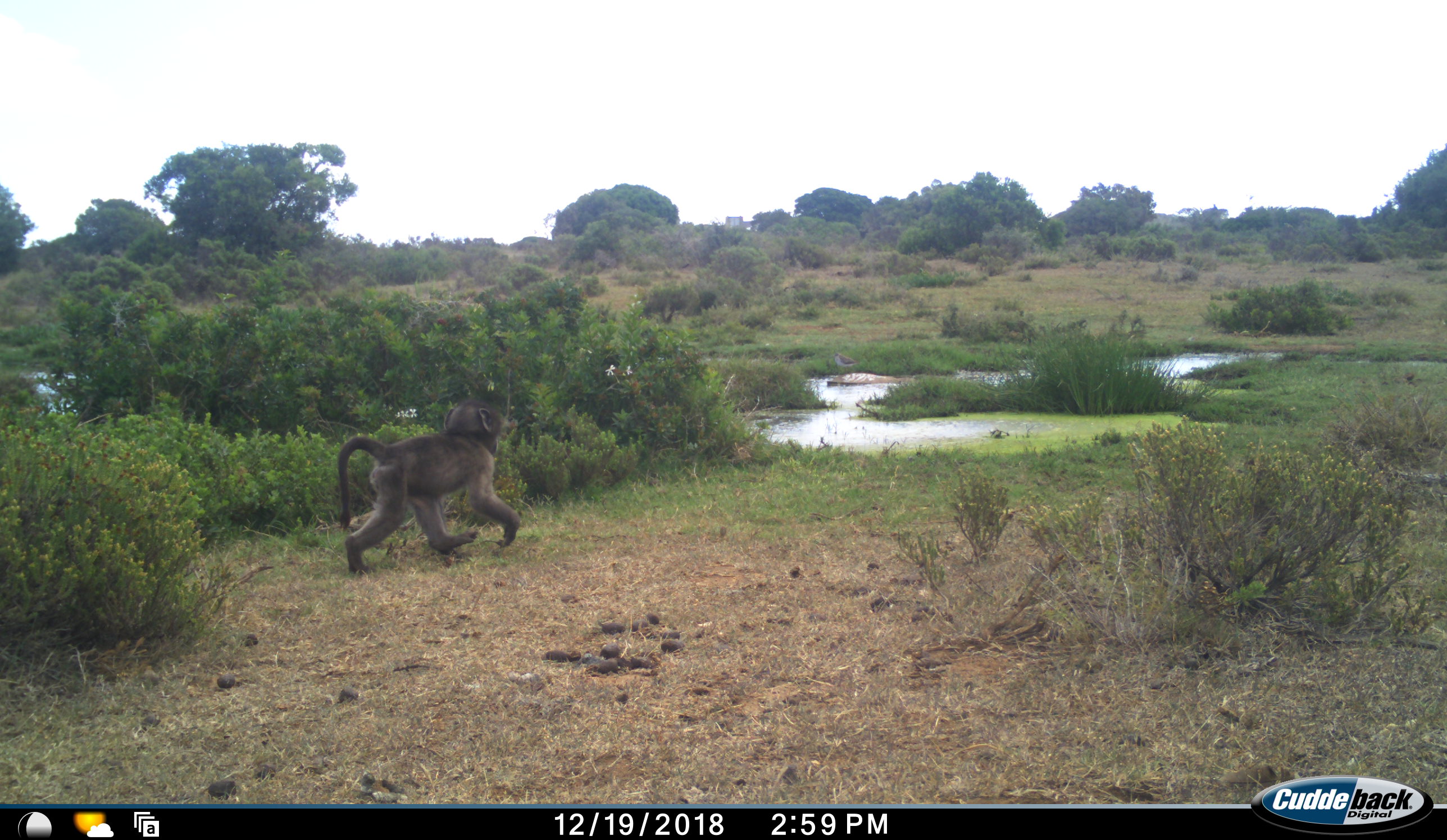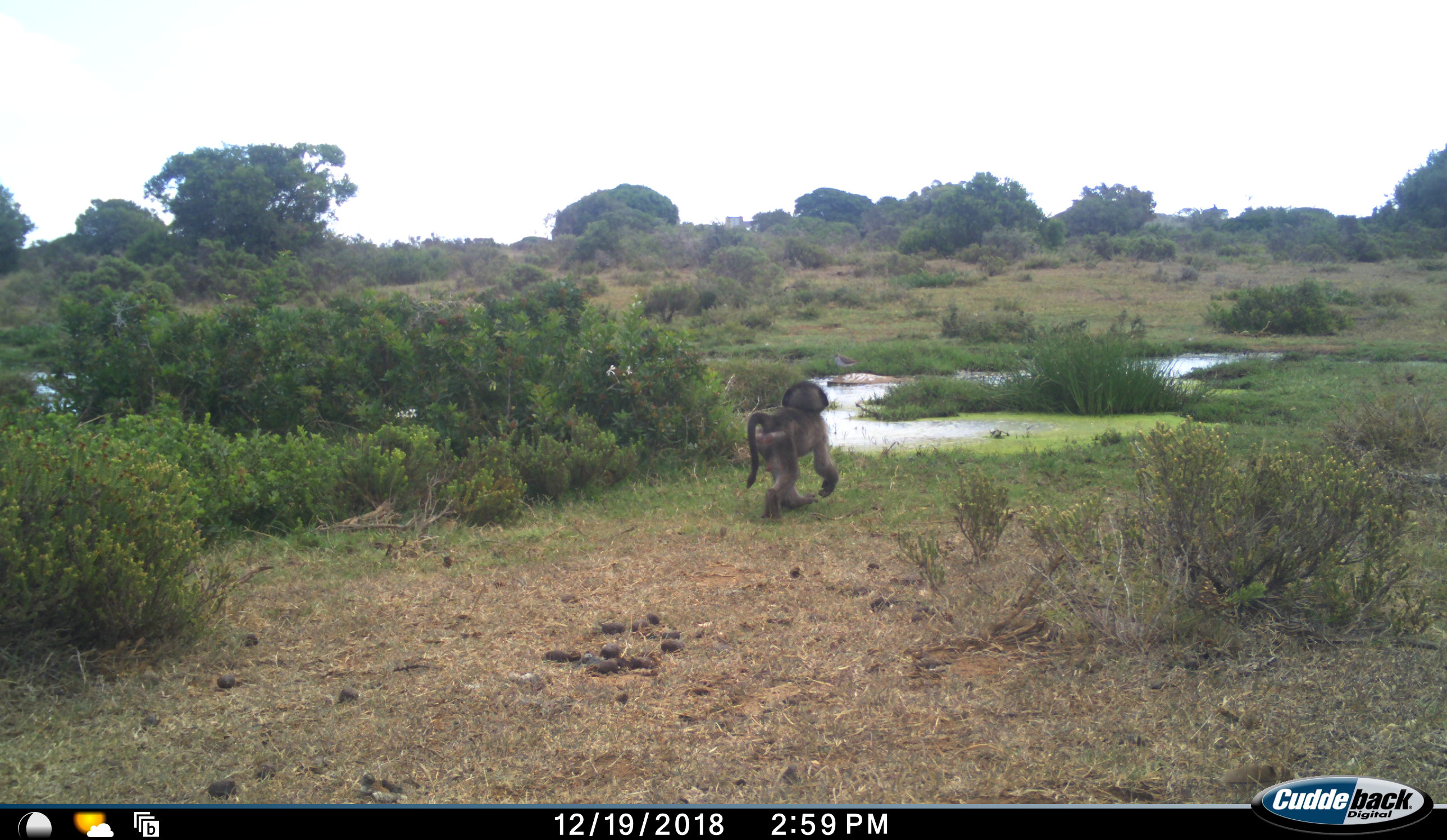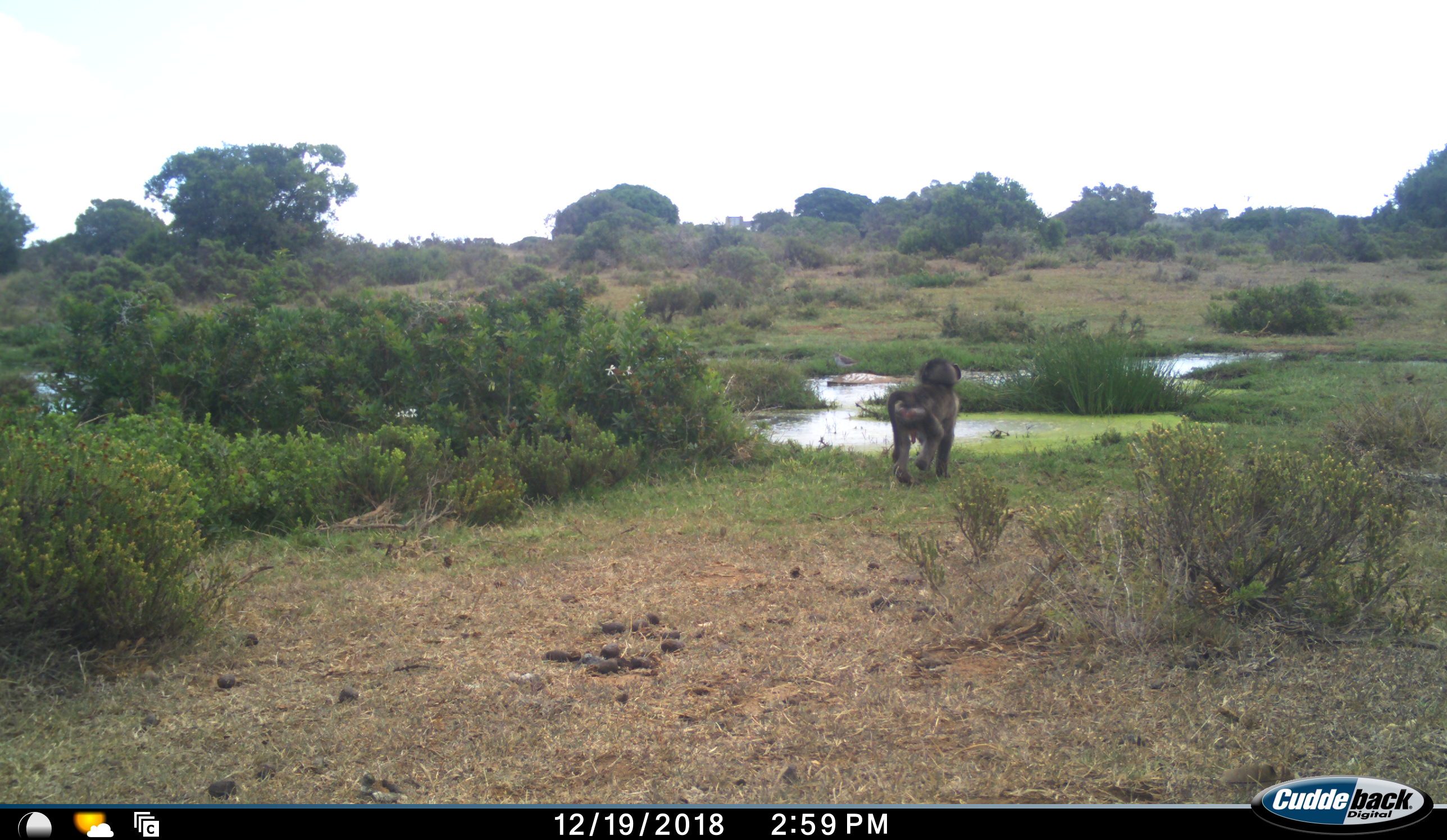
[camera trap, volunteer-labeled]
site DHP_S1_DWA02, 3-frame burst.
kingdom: Animalia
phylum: Chordata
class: Mammalia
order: Primates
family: Cercopithecidae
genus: Papio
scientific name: Papio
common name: baboon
Baboon (Papio), count 1. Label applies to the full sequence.